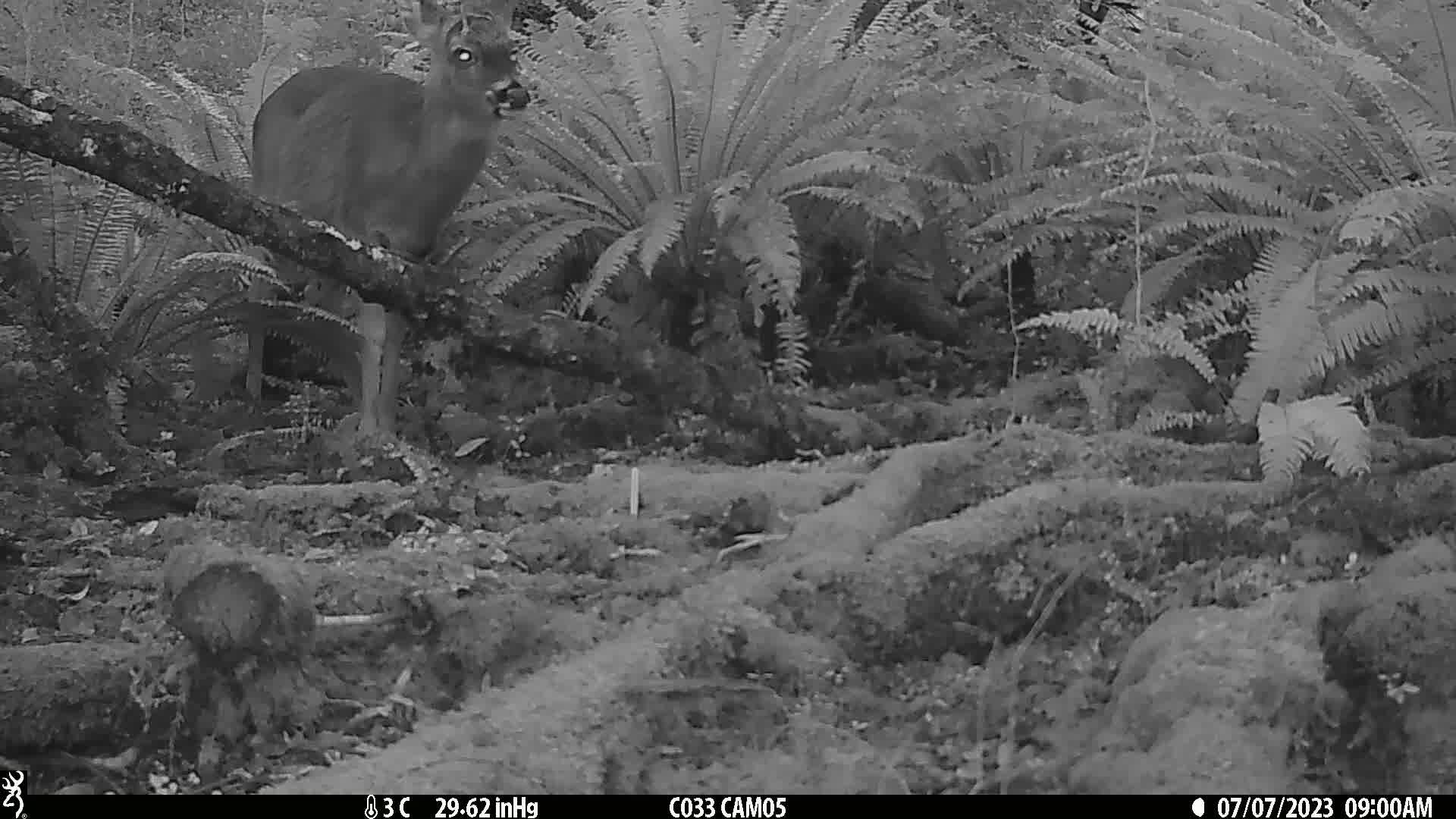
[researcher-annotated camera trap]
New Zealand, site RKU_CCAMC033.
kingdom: Animalia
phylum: Chordata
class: Mammalia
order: Artiodactyla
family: Cervidae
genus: Odocoileus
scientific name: Odocoileus virginianus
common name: white-tailed deer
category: white tailed deer